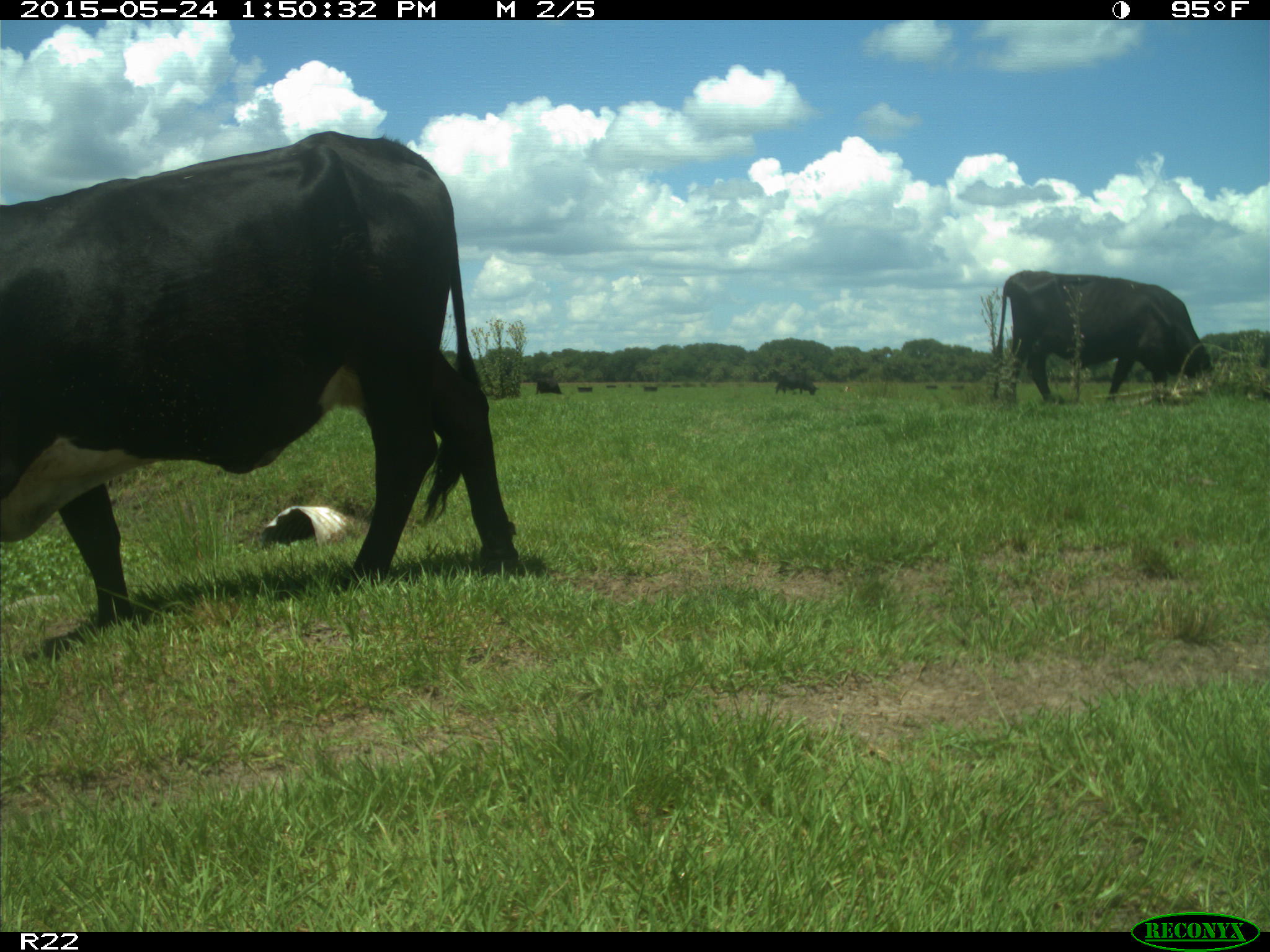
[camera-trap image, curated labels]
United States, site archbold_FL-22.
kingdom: Animalia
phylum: Chordata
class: Mammalia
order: Artiodactyla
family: Bovidae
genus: Bos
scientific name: Bos taurus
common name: domestic cow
Bos taurus (domestic cow).